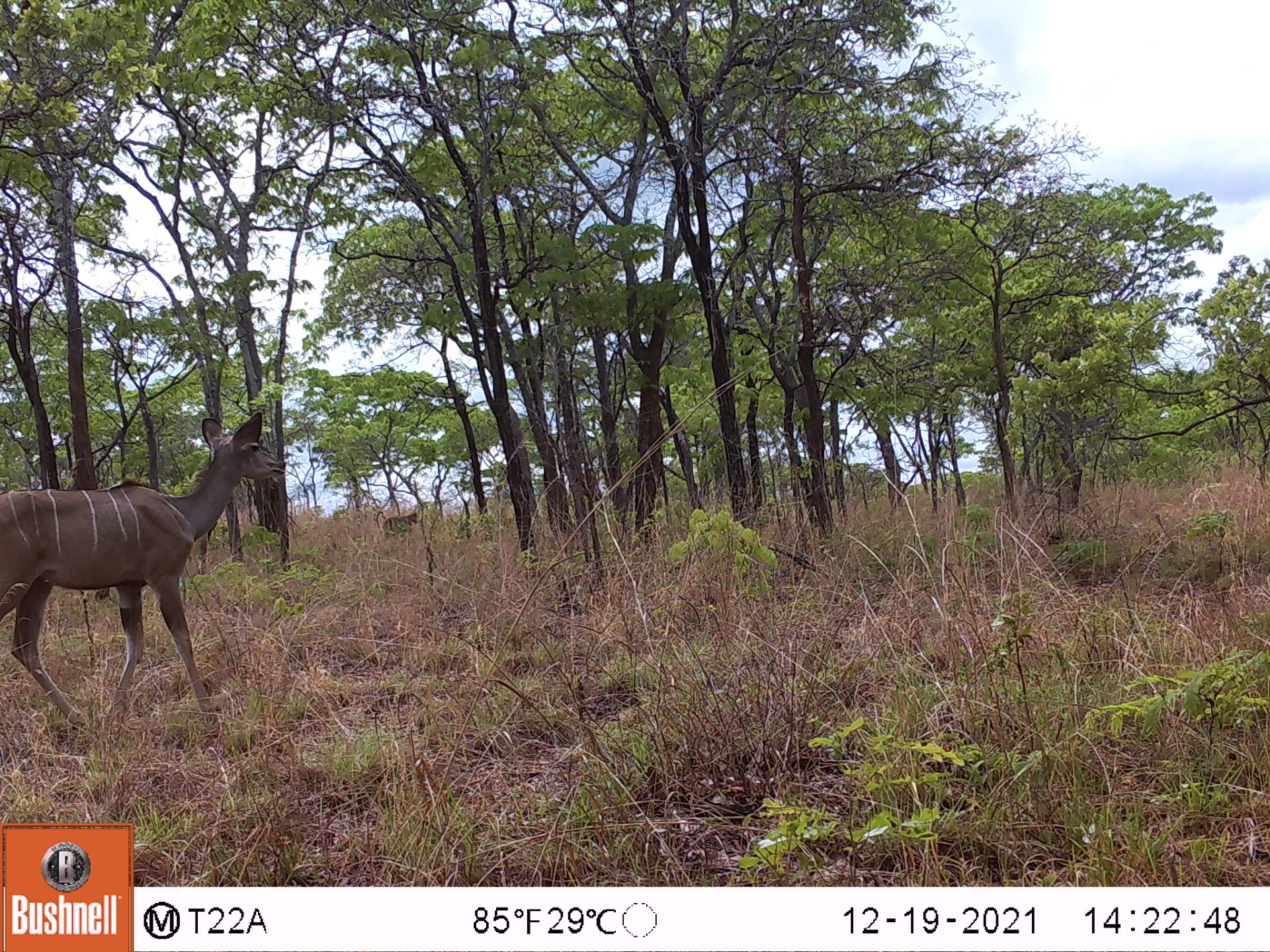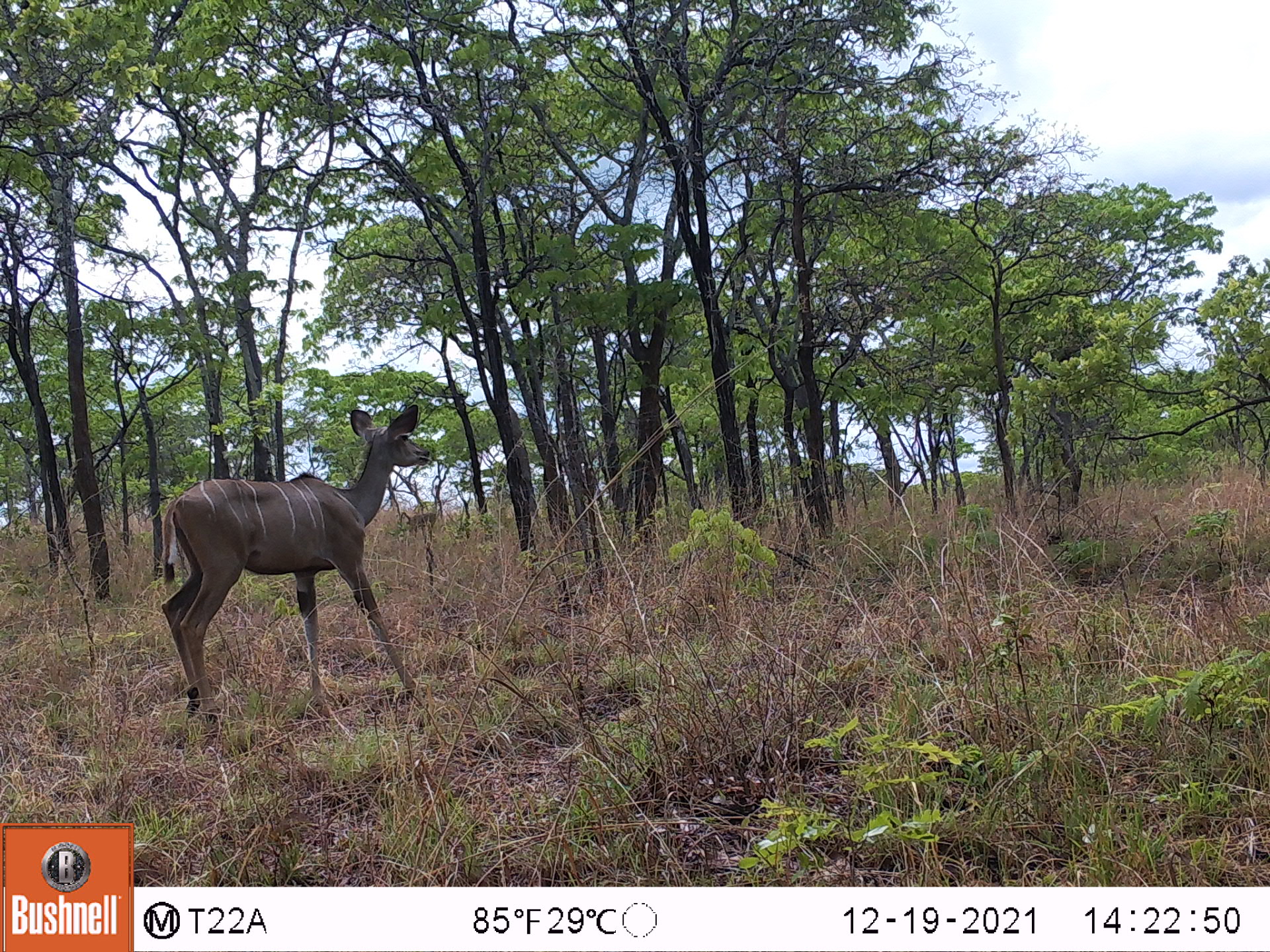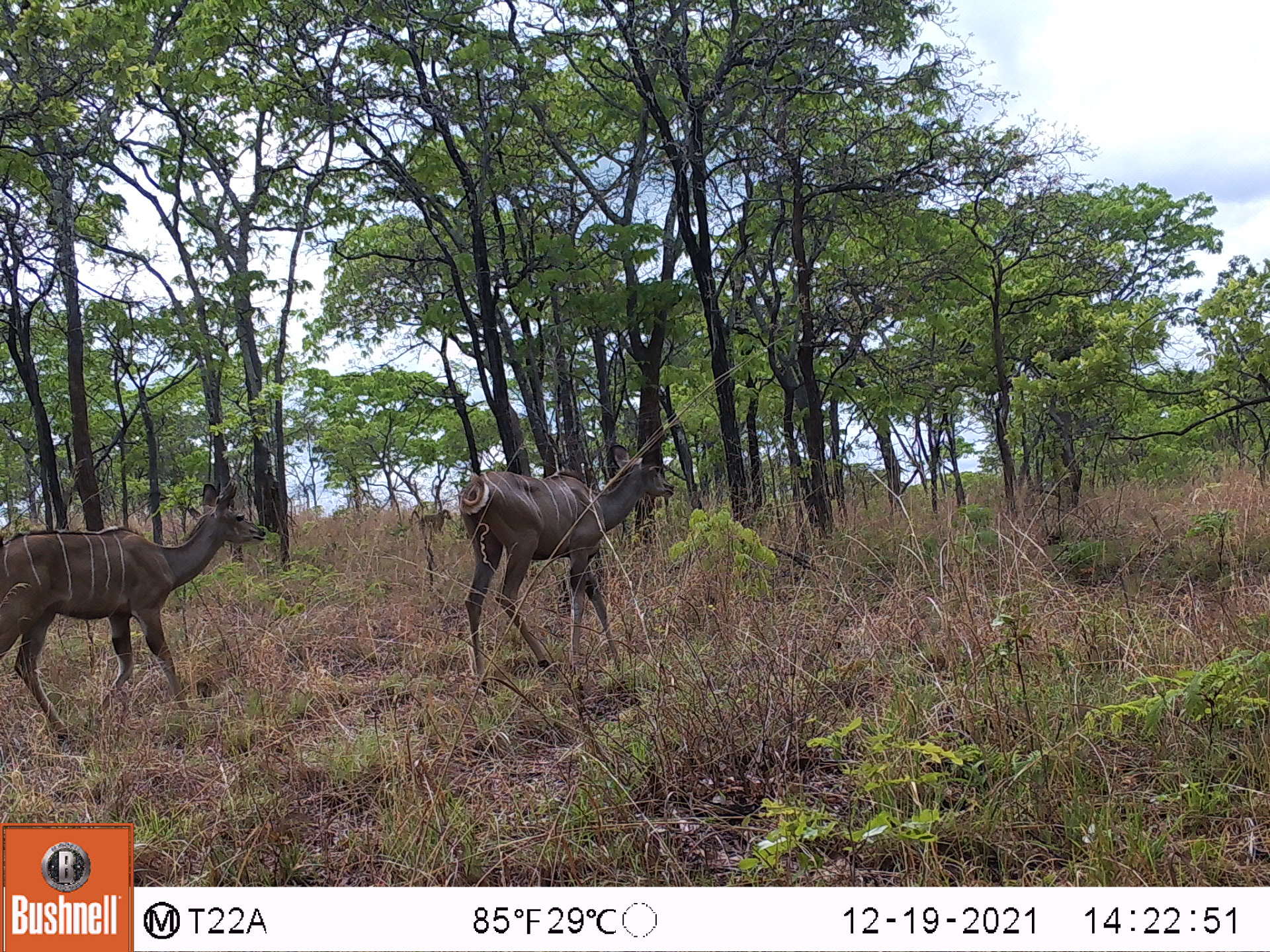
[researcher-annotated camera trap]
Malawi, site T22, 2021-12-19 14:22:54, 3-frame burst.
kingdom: Animalia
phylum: Chordata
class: Mammalia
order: Artiodactyla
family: Bovidae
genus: Tragelaphus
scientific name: Tragelaphus strepsiceros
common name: greater kudu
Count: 1.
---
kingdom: Animalia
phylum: Chordata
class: Mammalia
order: Primates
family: Cercopithecidae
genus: Papio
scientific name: Papio cynocephalus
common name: yellow baboon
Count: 1.